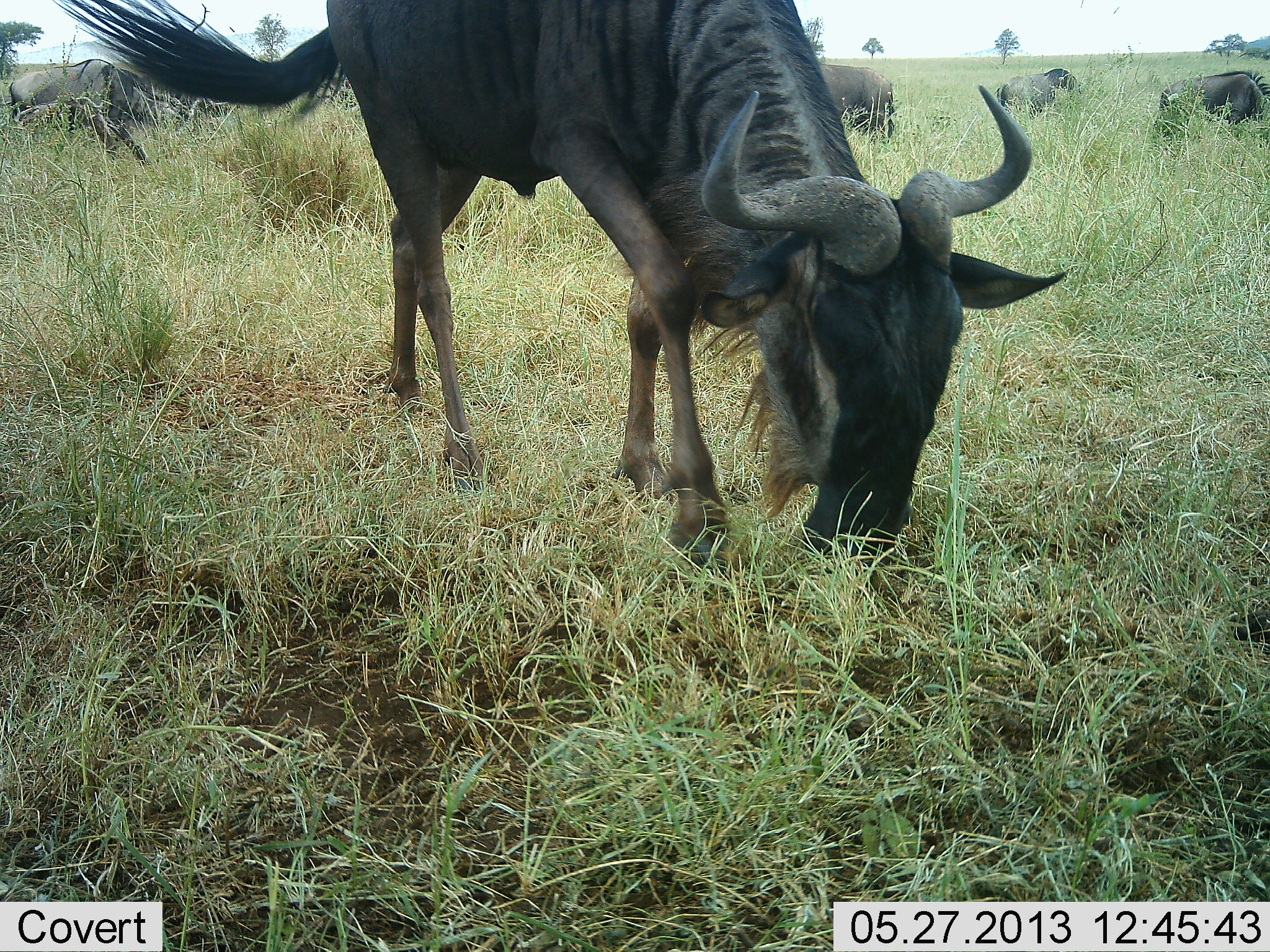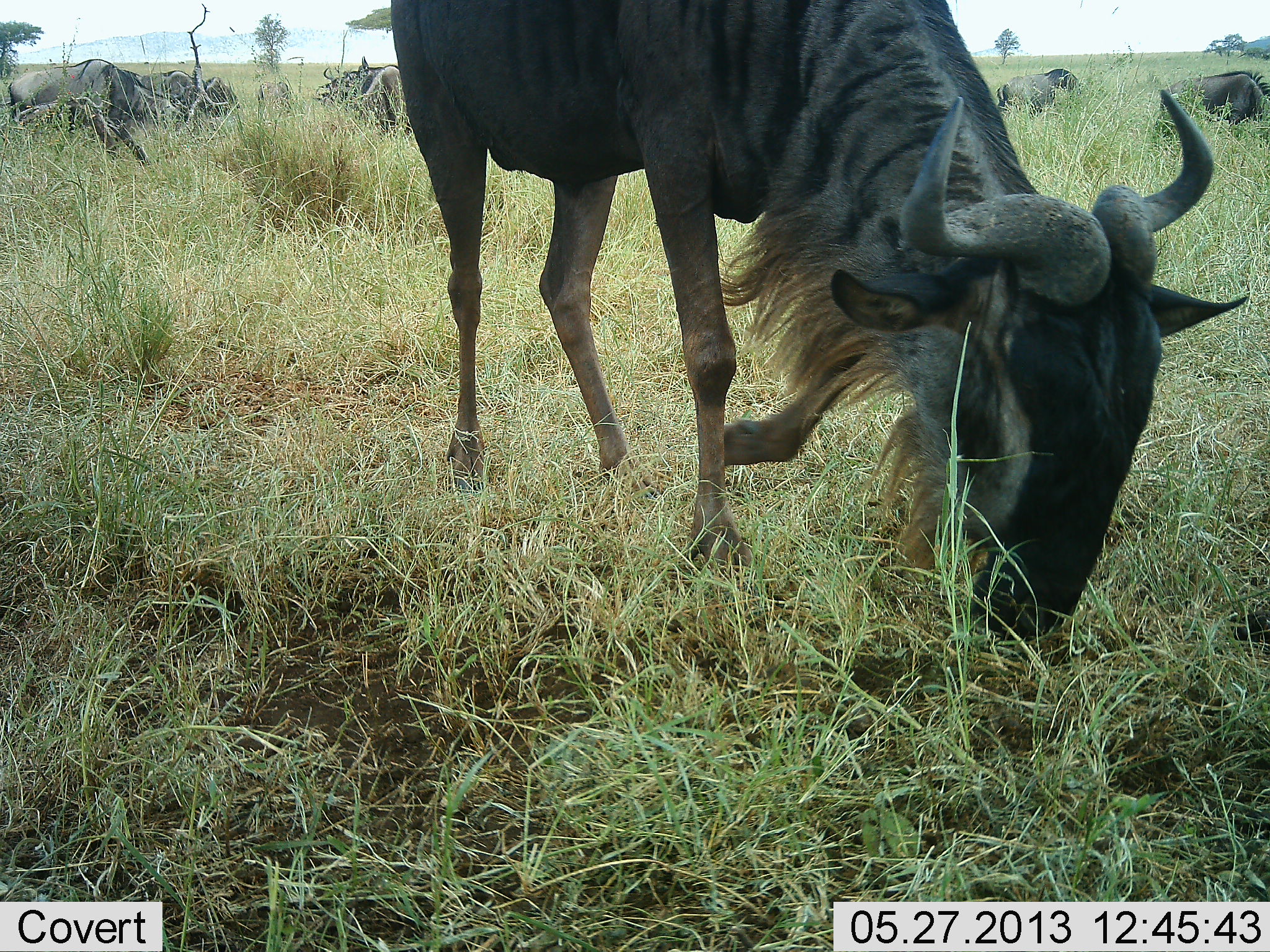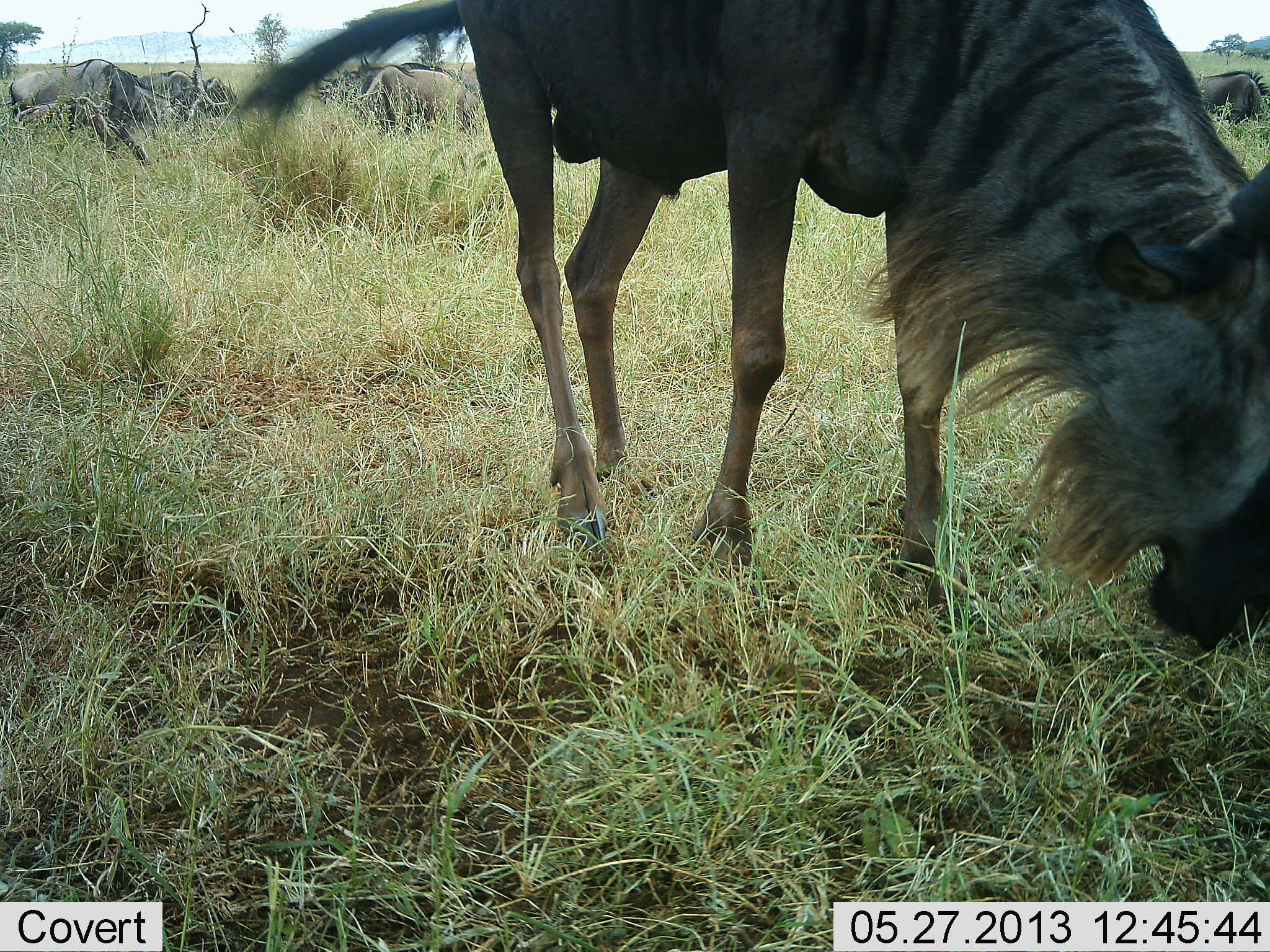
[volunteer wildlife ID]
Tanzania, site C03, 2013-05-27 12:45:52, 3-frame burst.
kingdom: Animalia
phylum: Chordata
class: Mammalia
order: Artiodactyla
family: Bovidae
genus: Connochaetes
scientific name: Connochaetes taurinus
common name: blue wildebeest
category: wildebeest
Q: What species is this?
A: Wildebeest (blue wildebeest) (Connochaetes taurinus).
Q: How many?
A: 8.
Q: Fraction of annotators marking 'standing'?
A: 40%.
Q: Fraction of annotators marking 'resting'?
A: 20%.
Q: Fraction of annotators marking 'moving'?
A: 40%.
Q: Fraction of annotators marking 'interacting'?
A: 0%.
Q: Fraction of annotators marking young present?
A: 0%.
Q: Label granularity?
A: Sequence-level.